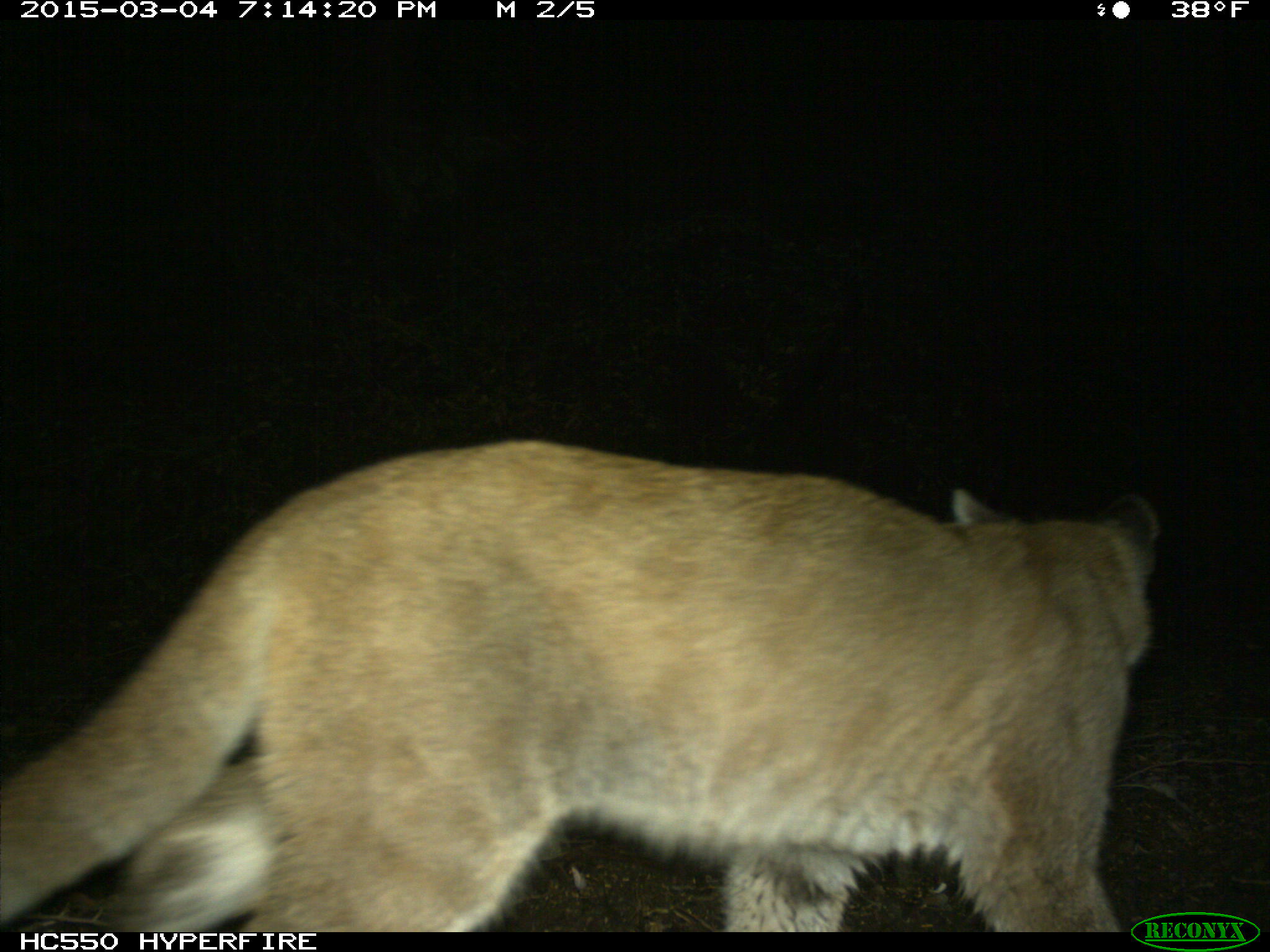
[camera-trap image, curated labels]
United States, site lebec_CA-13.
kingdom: Animalia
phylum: Chordata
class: Mammalia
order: Carnivora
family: Felidae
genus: Puma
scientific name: Puma concolor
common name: mountain lion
Puma concolor (mountain lion).